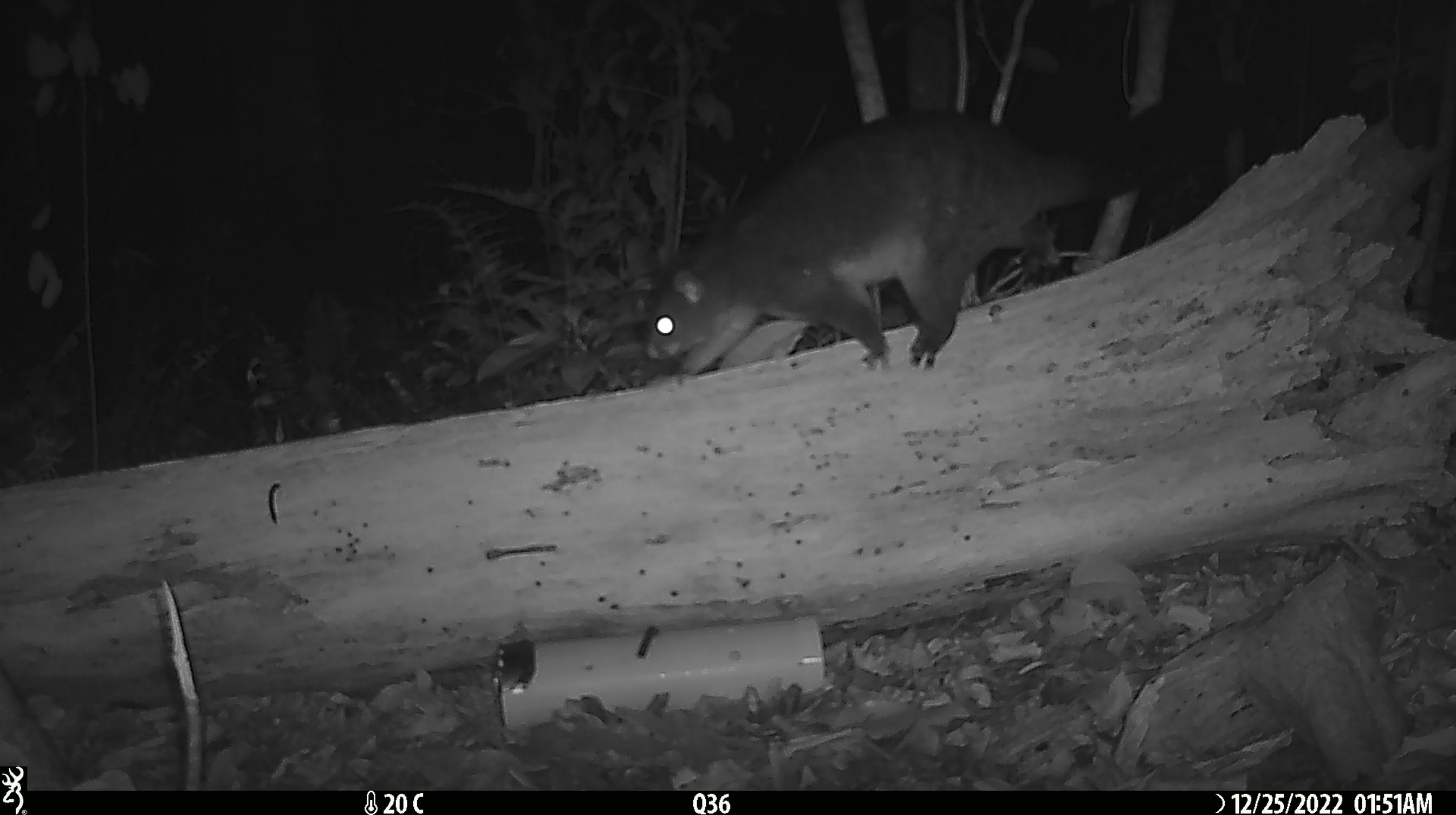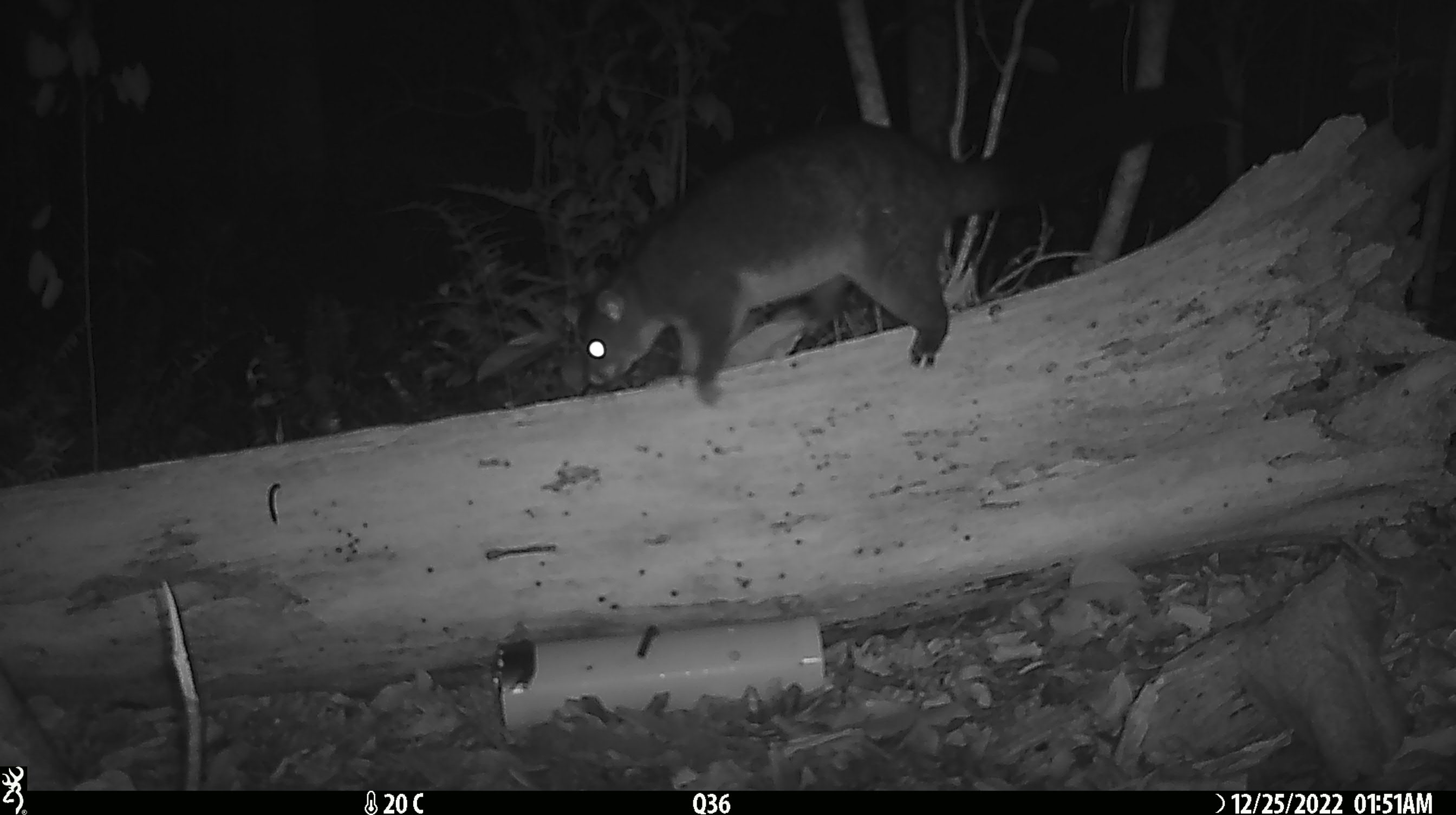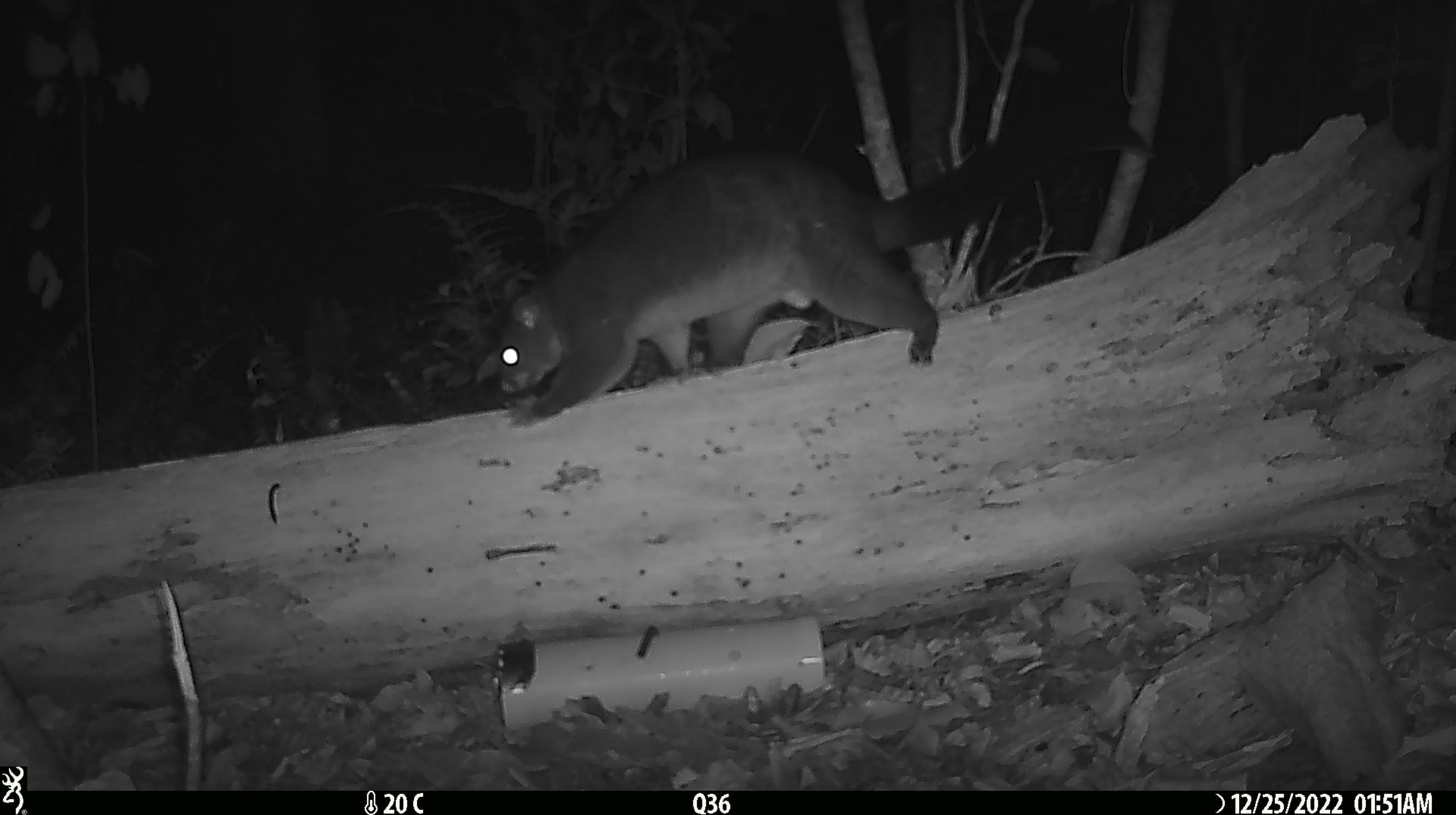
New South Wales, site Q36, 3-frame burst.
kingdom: Animalia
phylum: Chordata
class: Mammalia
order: Diprotodontia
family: Phalangeridae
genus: Trichosurus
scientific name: Trichosurus vulpecula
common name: common brushtail possum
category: possum